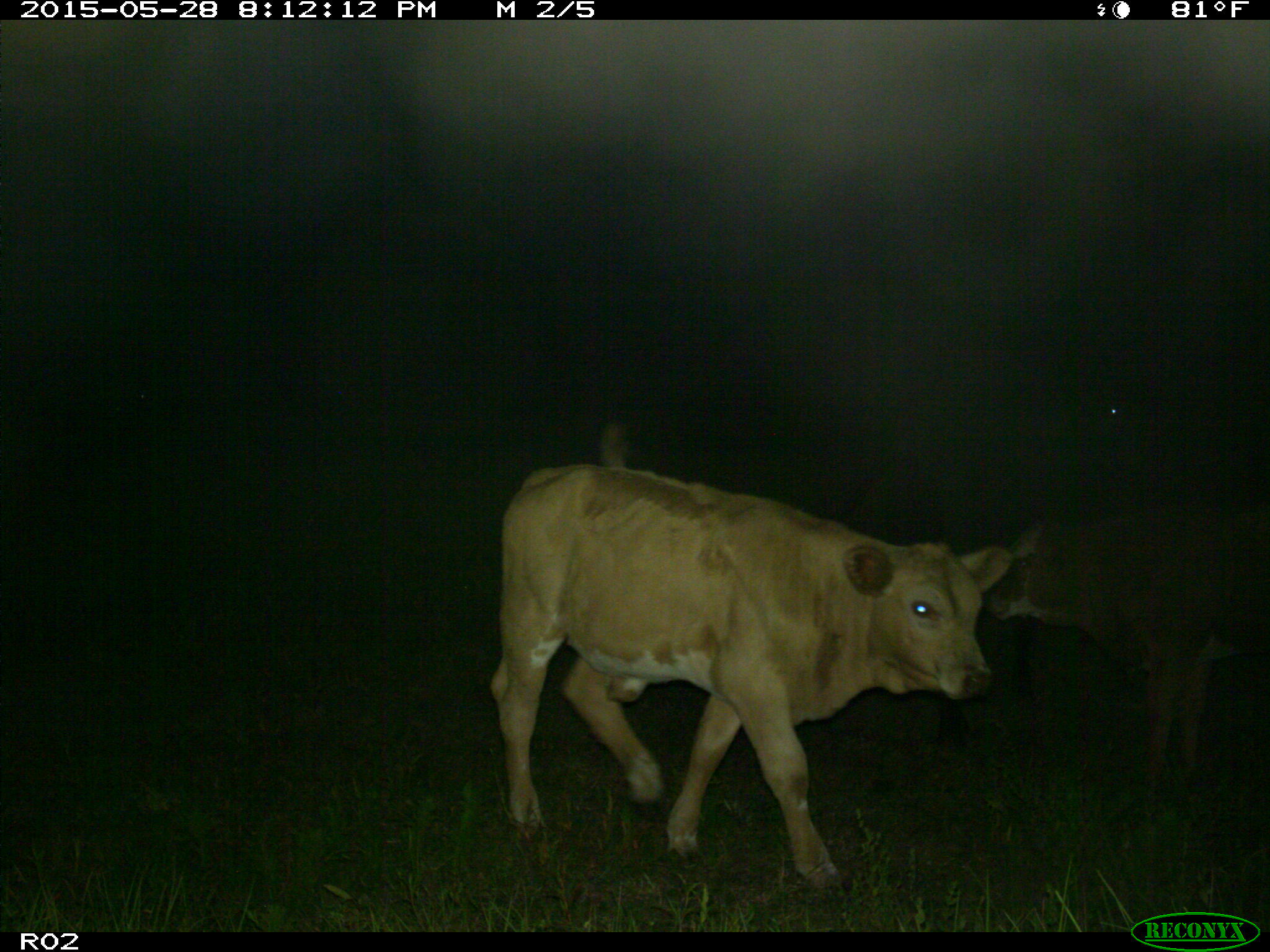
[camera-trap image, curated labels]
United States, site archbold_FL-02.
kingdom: Animalia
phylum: Chordata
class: Mammalia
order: Artiodactyla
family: Bovidae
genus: Bos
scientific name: Bos taurus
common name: domestic cow